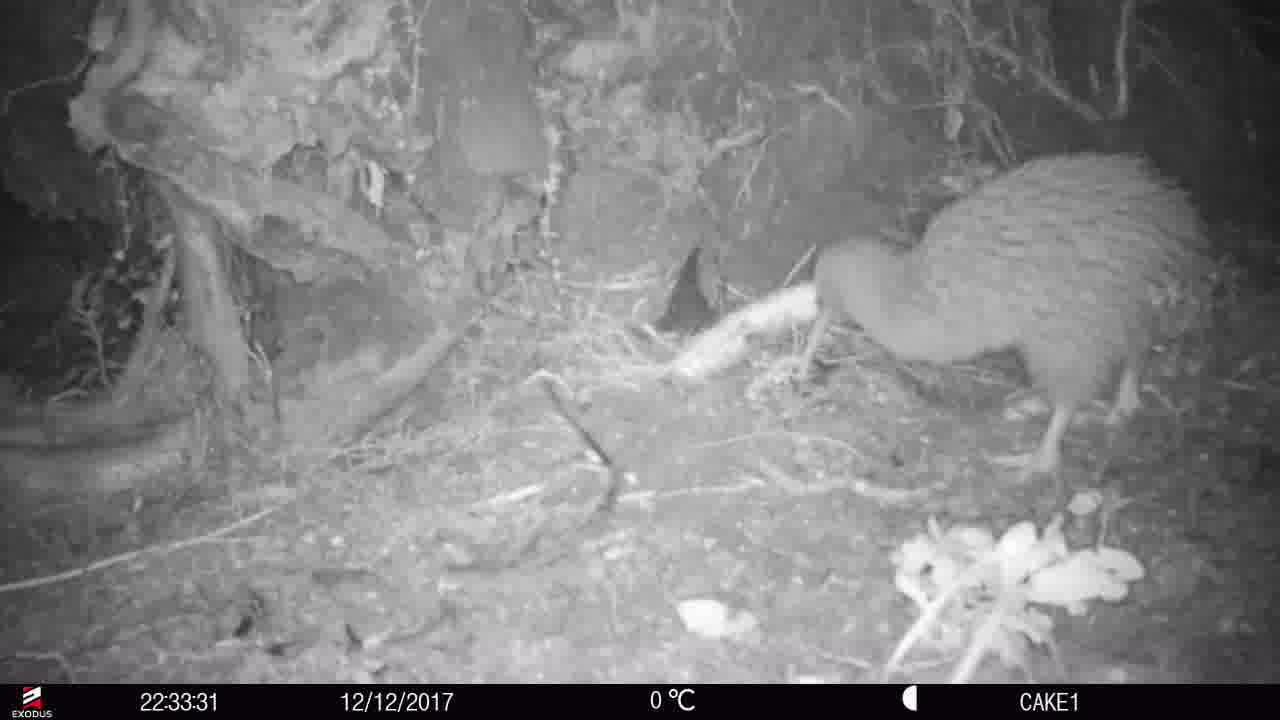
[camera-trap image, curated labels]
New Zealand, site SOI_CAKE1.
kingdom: Animalia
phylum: Chordata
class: Aves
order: Apterygiformes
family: Apterygidae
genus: Apteryx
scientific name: Apteryx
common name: kiwi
Kiwi (Apteryx).